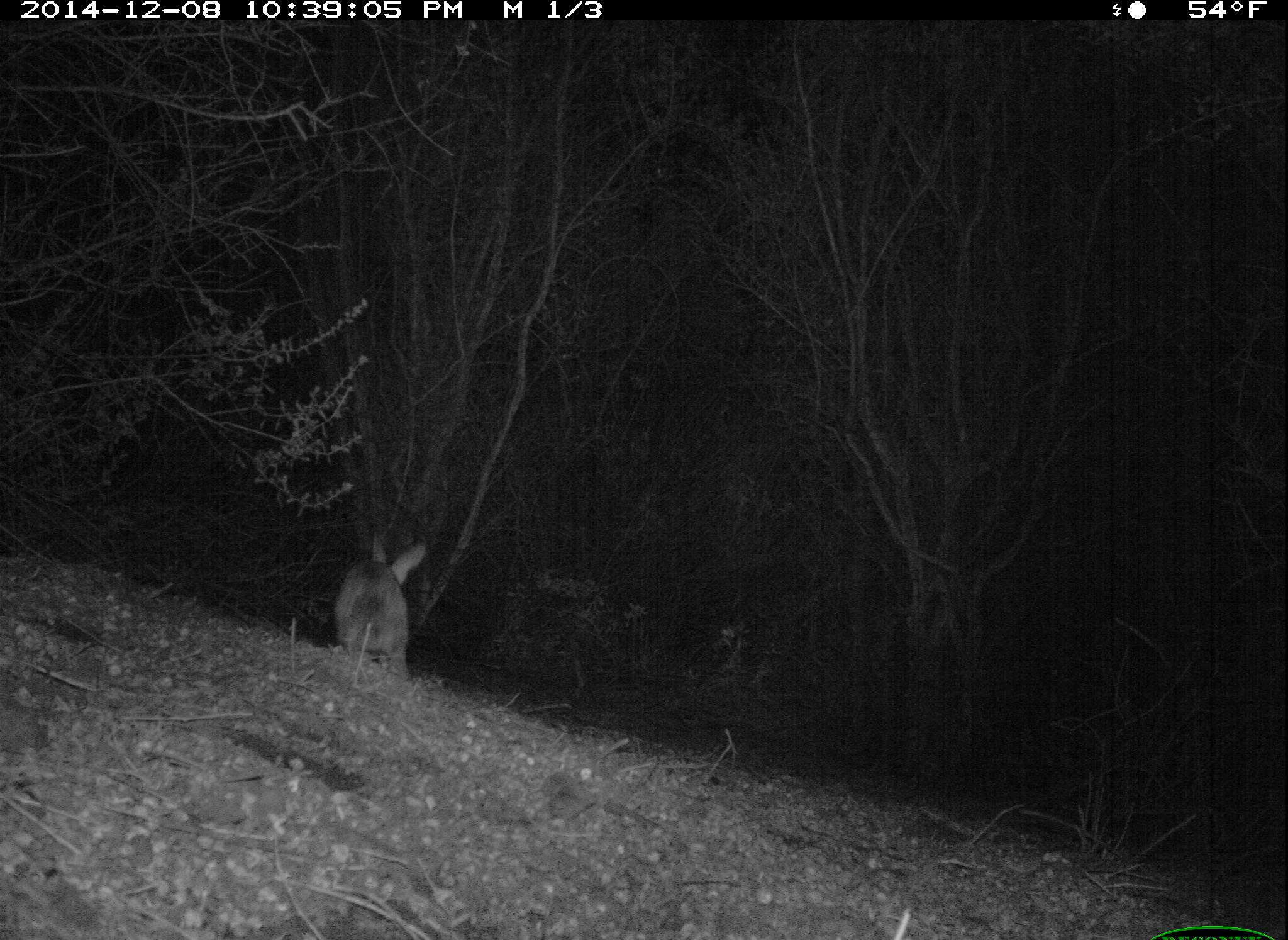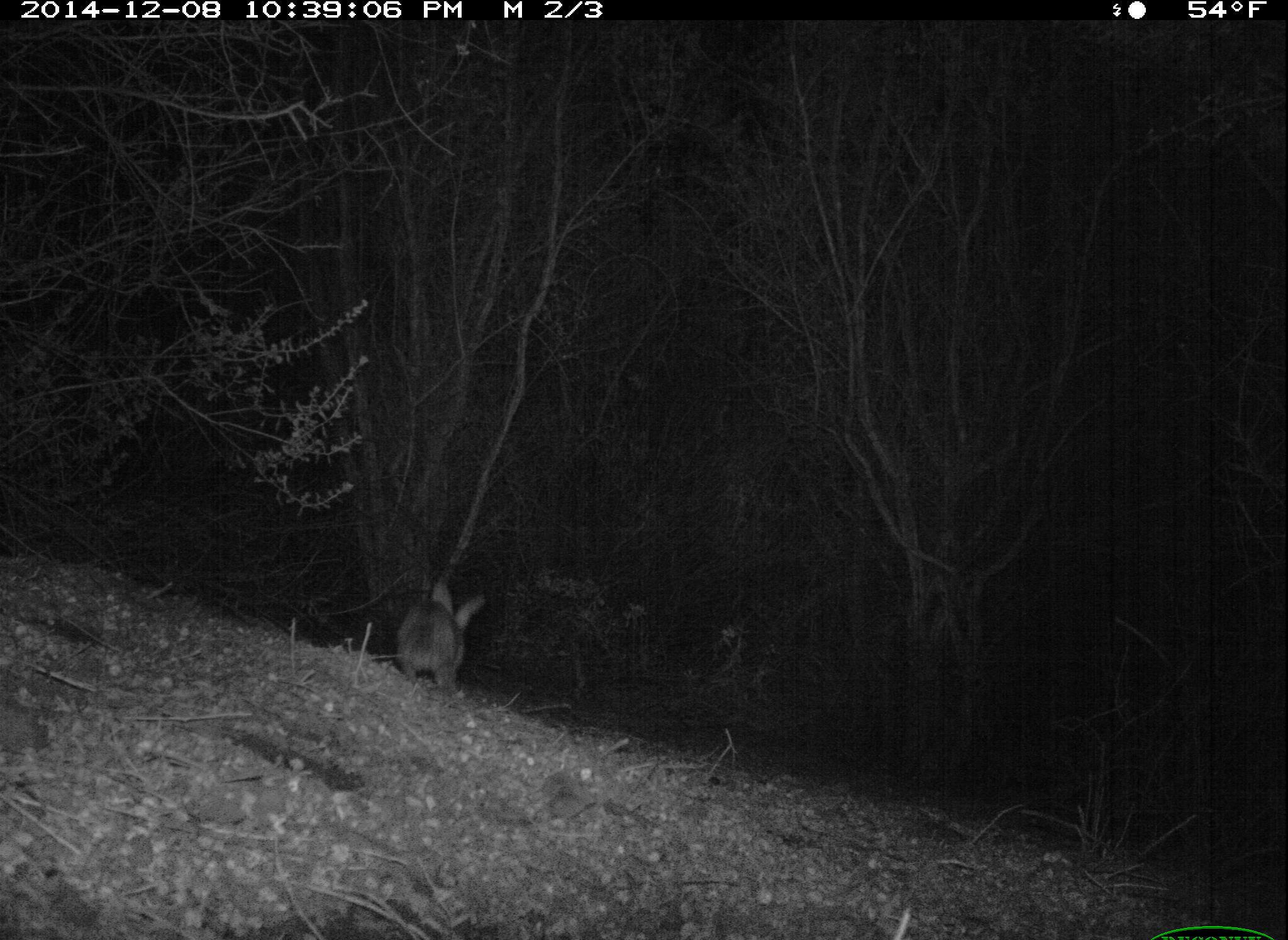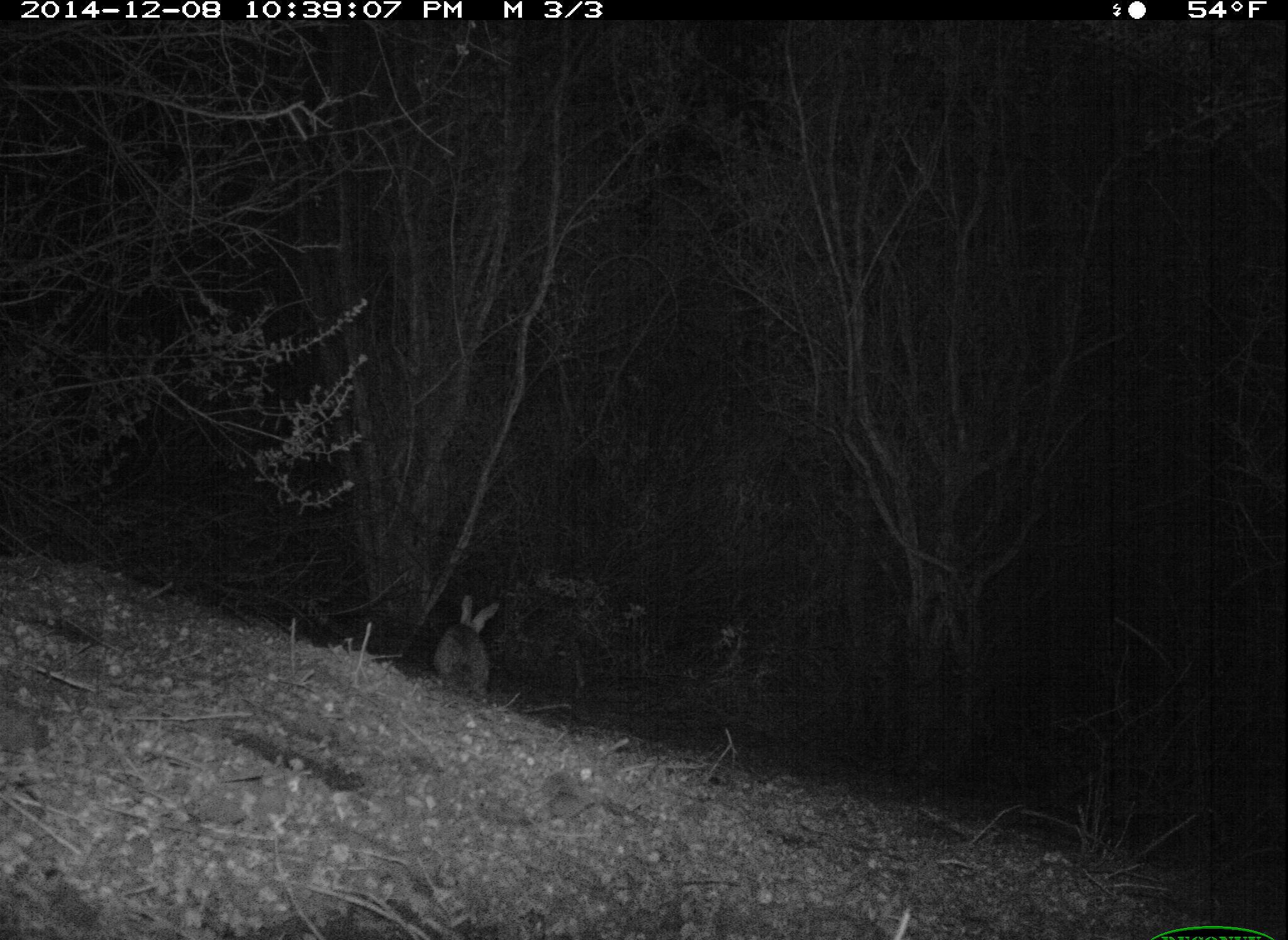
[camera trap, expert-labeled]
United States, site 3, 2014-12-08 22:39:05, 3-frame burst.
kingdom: Animalia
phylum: Chordata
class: Mammalia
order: Lagomorpha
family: Leporidae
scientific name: Leporidae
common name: rabbits and hares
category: rabbit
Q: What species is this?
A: Rabbit (rabbits and hares) (Leporidae).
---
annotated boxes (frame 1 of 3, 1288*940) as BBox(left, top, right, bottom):
rabbit: BBox(333, 530, 425, 680)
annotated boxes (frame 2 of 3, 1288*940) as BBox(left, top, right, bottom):
rabbit: BBox(397, 575, 489, 692)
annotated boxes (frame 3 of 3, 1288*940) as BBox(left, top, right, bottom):
rabbit: BBox(434, 593, 502, 698)